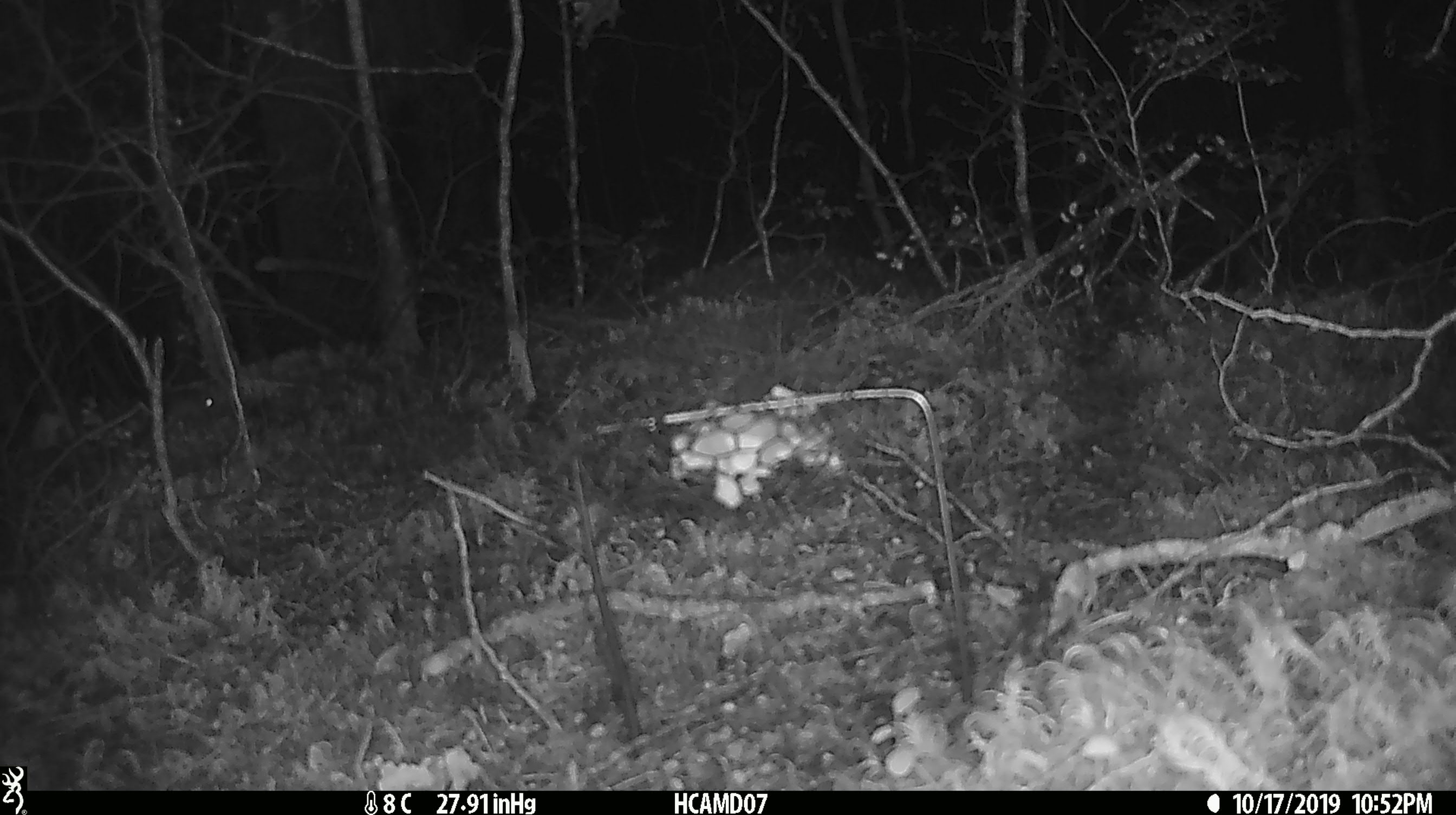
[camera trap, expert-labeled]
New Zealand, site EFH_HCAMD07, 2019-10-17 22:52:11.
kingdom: Animalia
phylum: Chordata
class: Mammalia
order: Rodentia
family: Muridae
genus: Mus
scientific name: Mus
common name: mouse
Mouse (Mus).